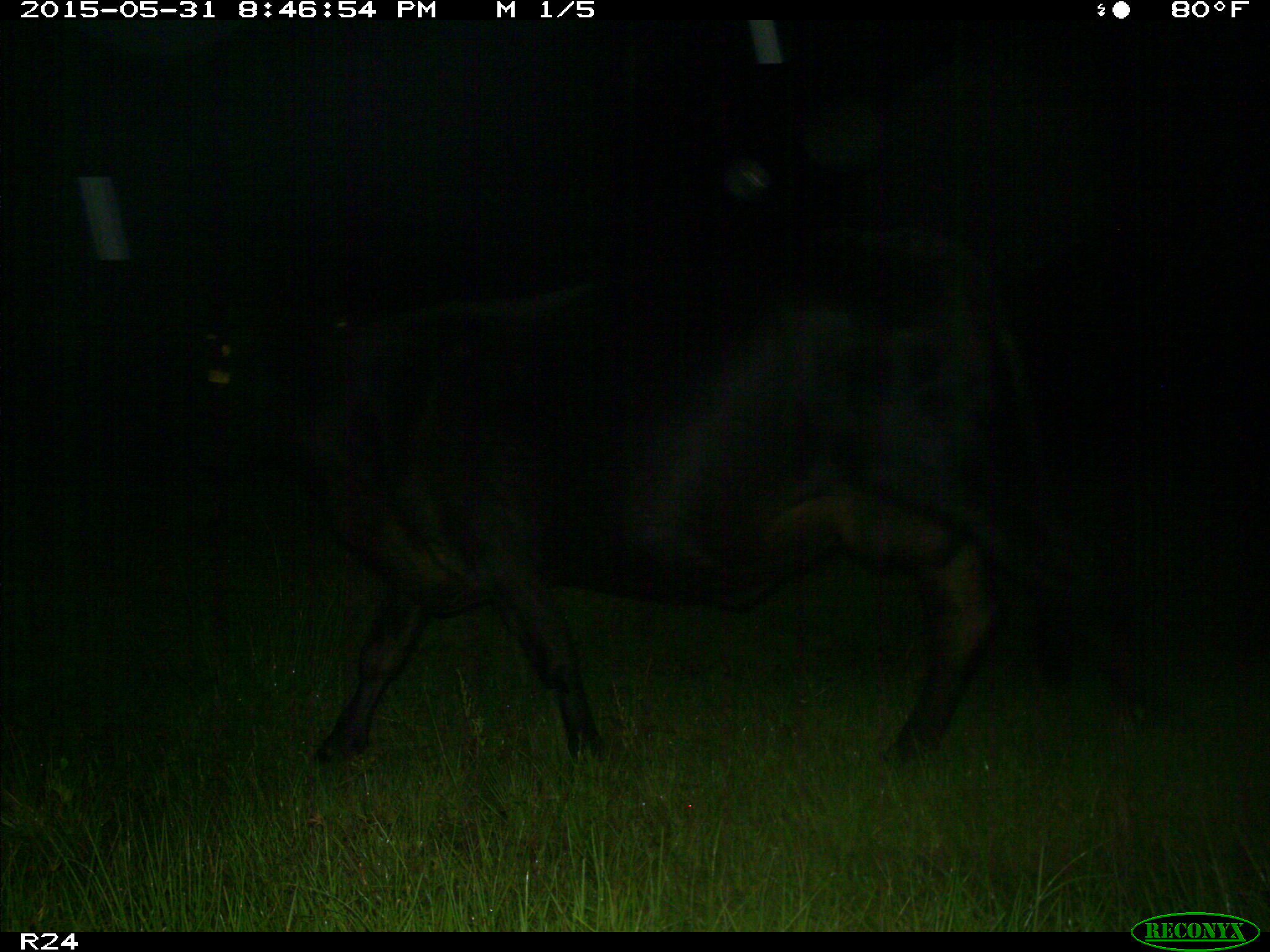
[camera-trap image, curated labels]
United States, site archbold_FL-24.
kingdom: Animalia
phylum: Chordata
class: Mammalia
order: Artiodactyla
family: Bovidae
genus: Bos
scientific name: Bos taurus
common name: domestic cow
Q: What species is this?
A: Bos taurus (domestic cow).